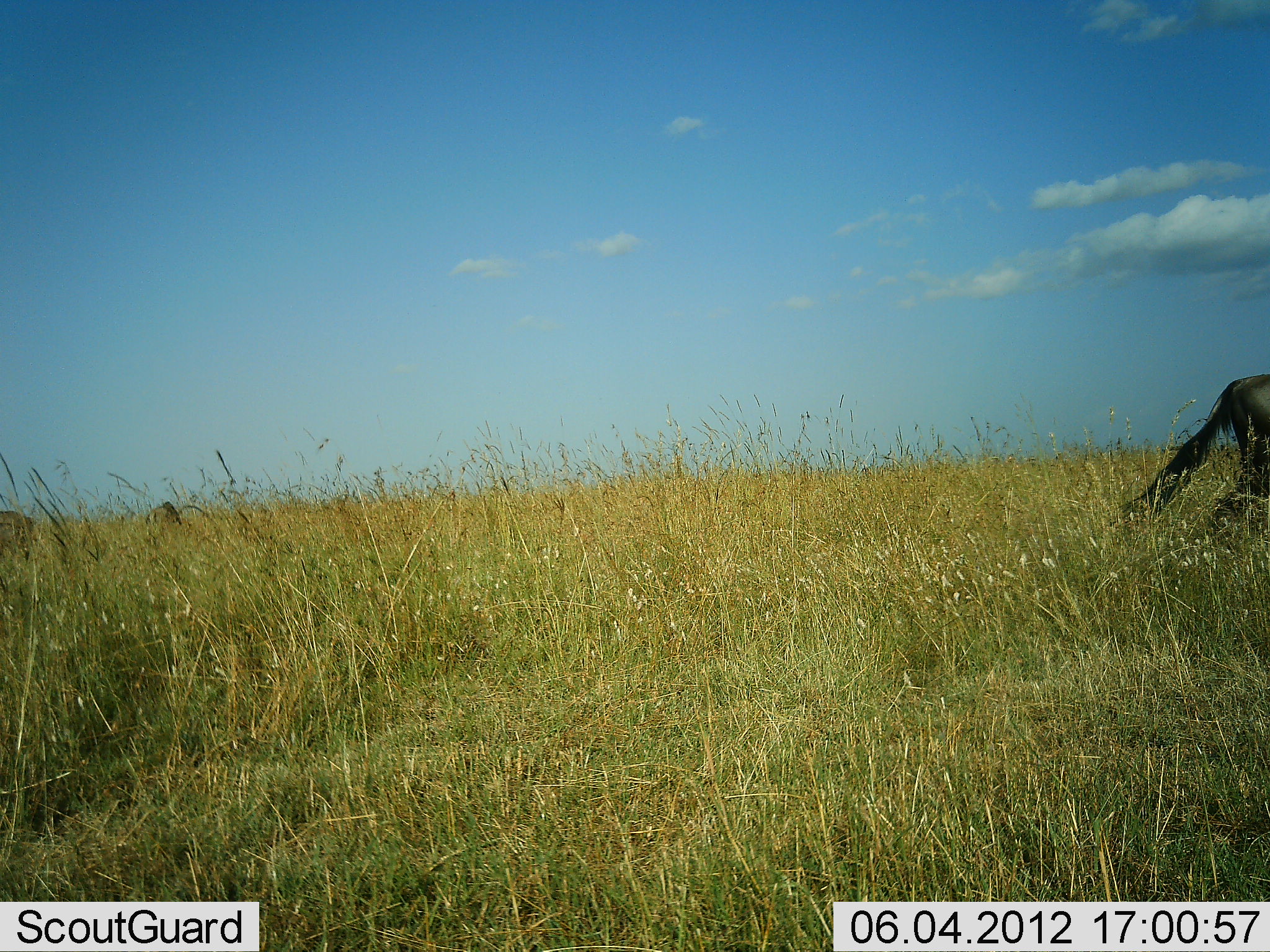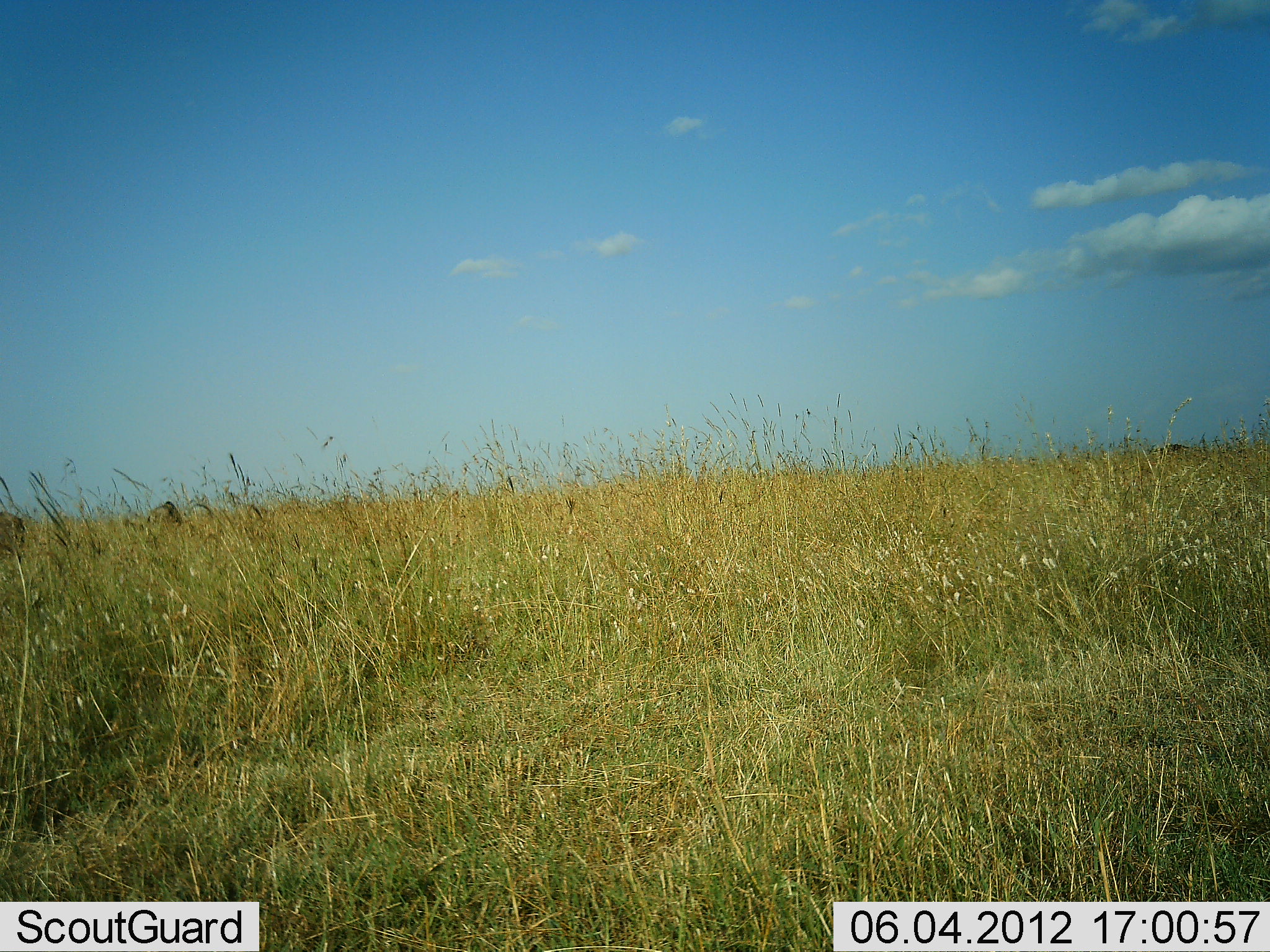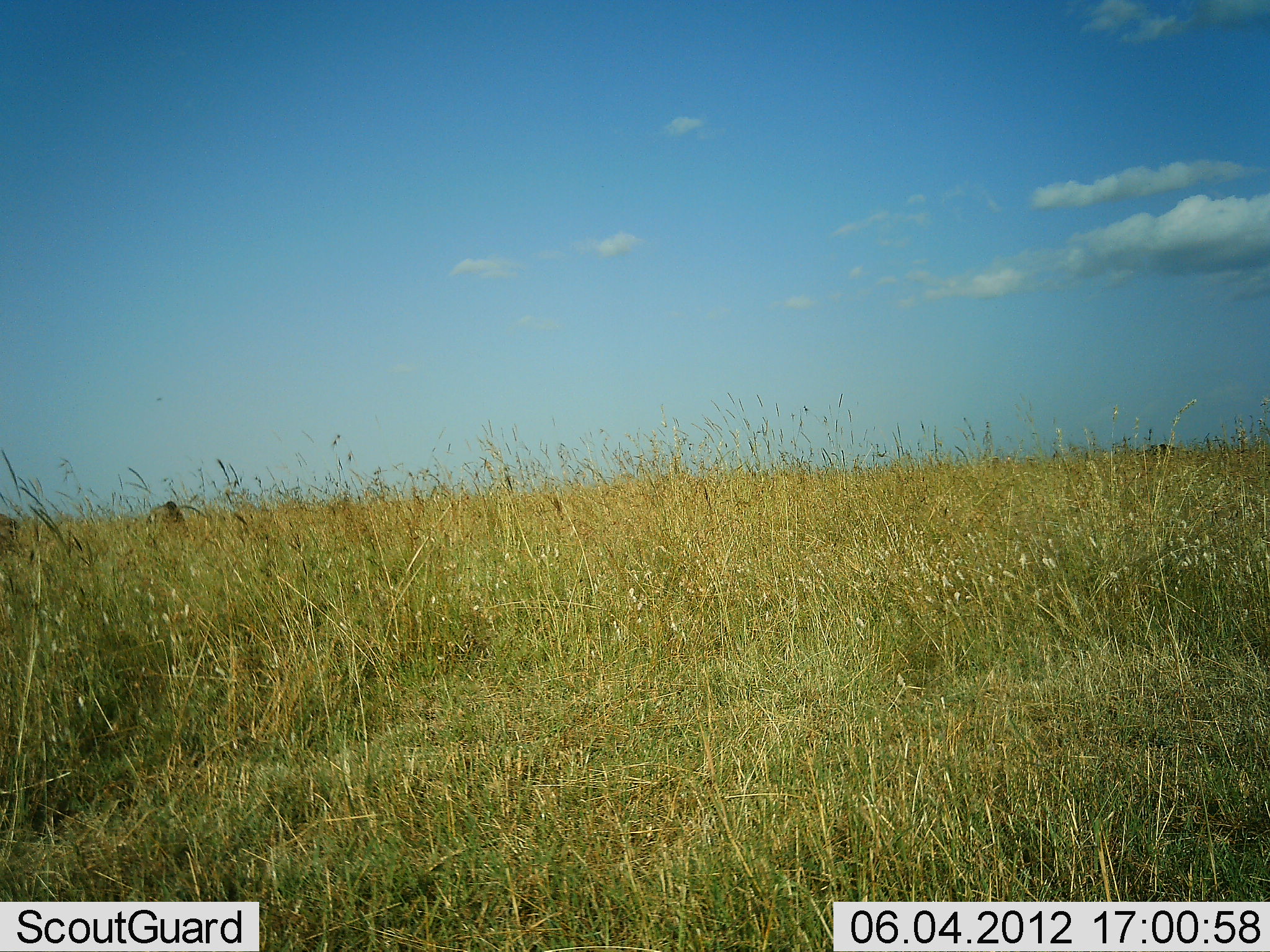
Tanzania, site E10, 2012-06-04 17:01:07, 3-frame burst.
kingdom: Animalia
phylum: Chordata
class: Mammalia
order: Artiodactyla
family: Bovidae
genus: Connochaetes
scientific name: Connochaetes taurinus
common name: blue wildebeest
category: wildebeest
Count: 1.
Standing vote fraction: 10%.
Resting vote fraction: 0%.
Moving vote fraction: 100%.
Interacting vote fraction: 0%.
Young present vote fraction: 0%.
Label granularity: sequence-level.